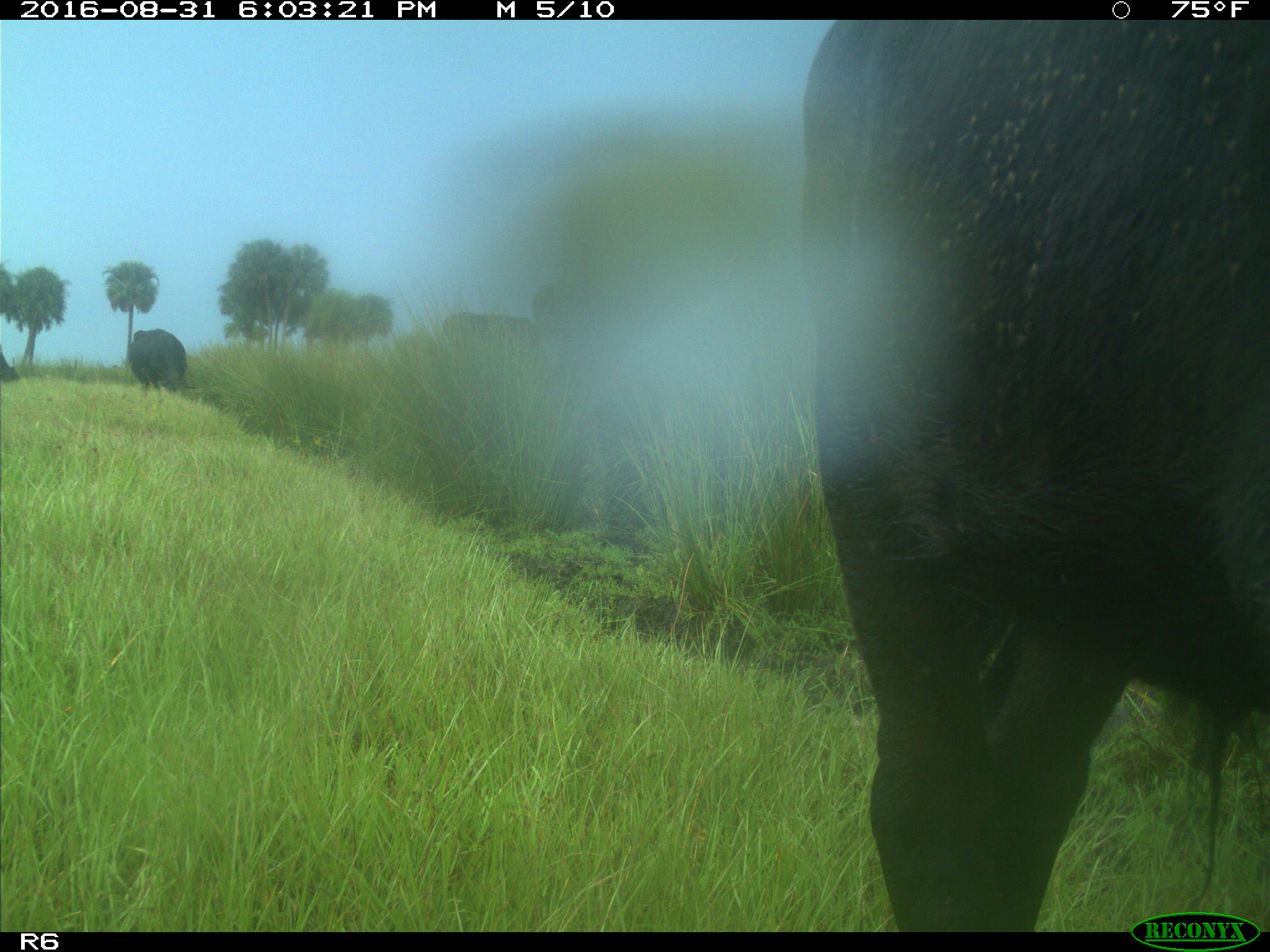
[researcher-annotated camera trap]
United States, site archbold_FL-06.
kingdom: Animalia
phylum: Chordata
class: Mammalia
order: Artiodactyla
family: Bovidae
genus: Bos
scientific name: Bos taurus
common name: domestic cow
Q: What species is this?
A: Bos taurus (domestic cow).